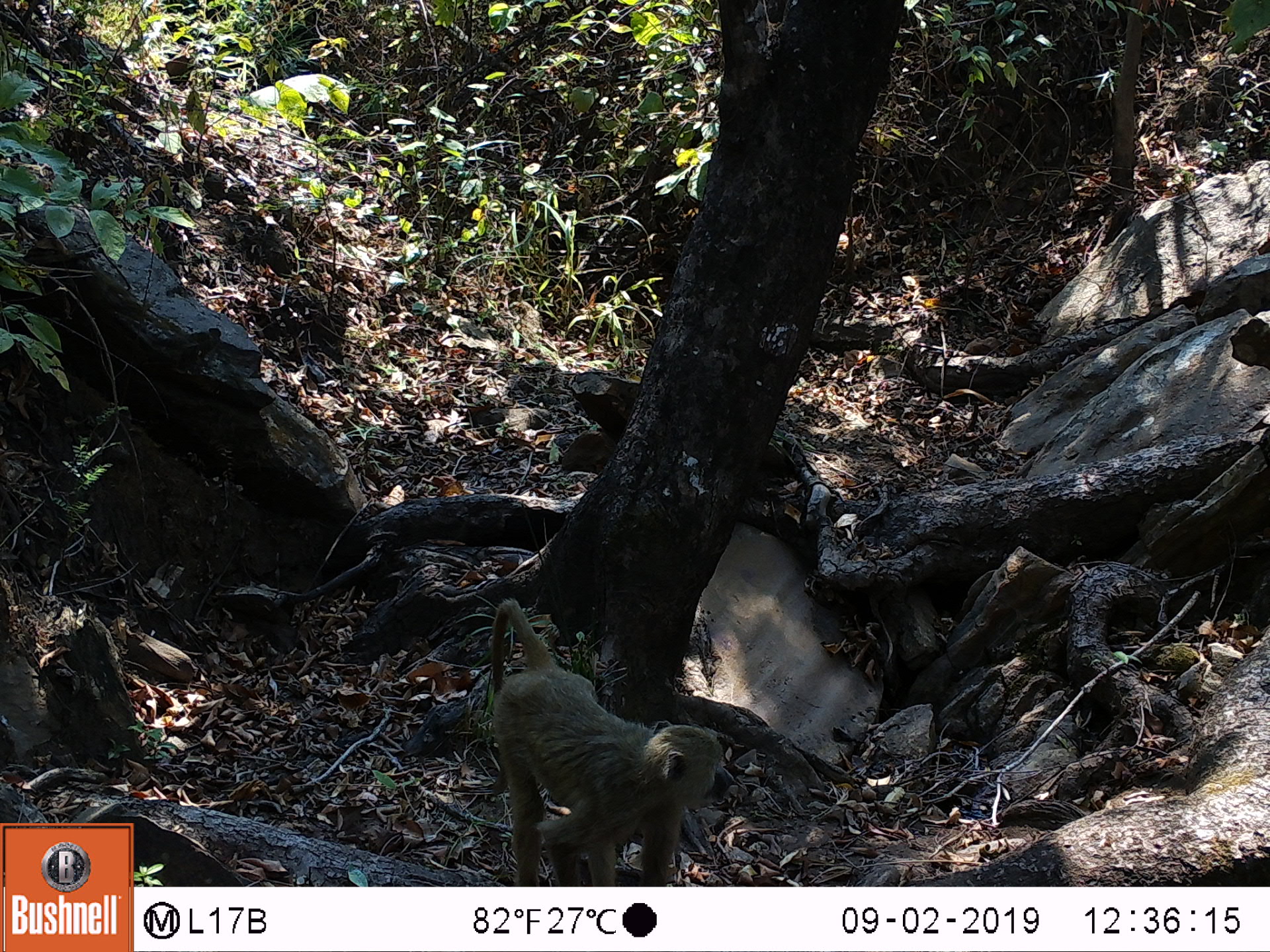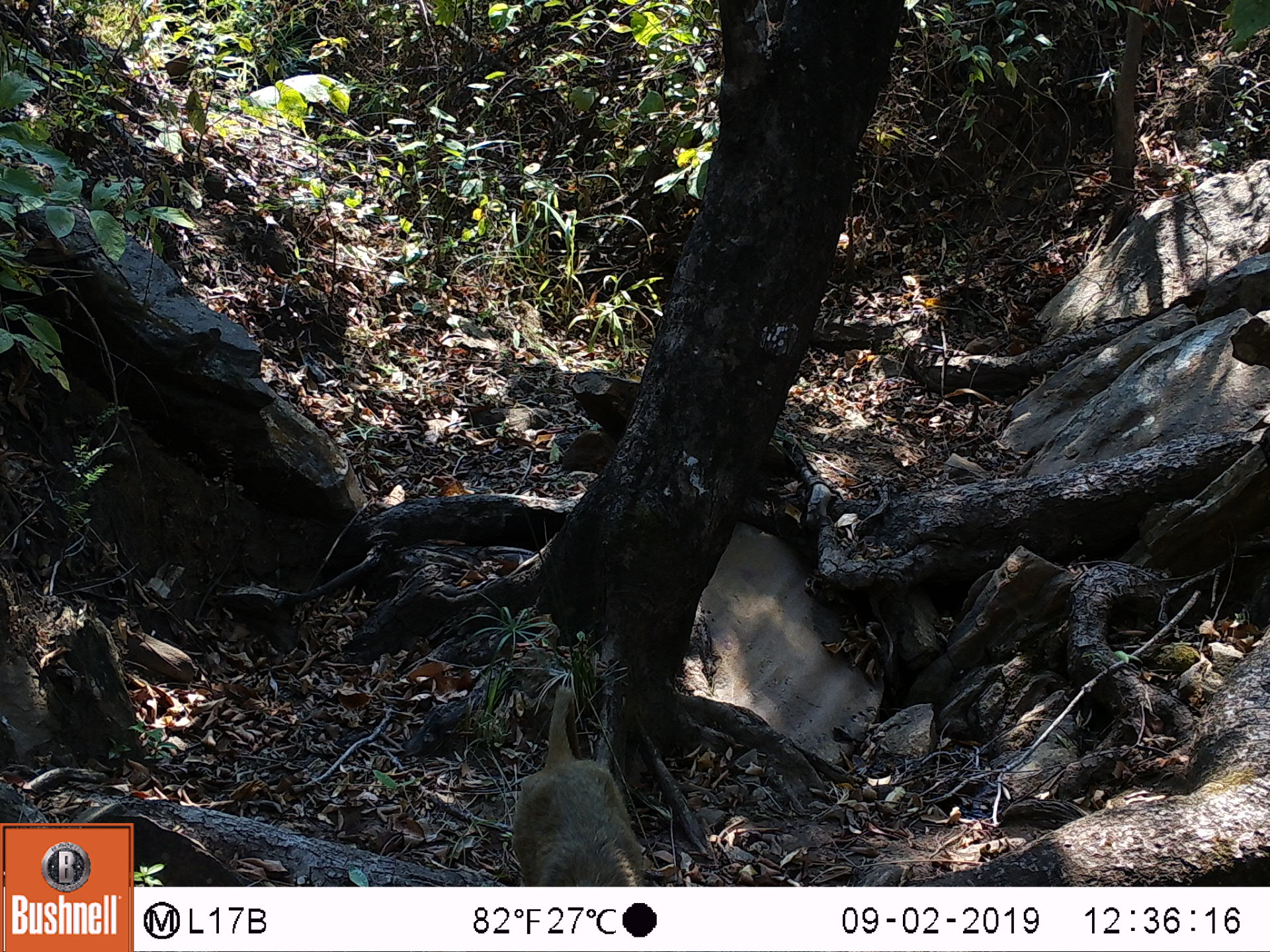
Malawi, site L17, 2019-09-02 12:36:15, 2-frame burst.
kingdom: Animalia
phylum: Chordata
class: Mammalia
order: Primates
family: Cercopithecidae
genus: Papio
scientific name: Papio cynocephalus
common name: yellow baboon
Yellow baboon (Papio cynocephalus), count 1.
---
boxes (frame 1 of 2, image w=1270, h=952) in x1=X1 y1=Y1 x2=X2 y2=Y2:
yellow baboon: x1=474 y1=594 x2=723 y2=878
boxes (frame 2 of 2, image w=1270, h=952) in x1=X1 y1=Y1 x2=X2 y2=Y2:
yellow baboon: x1=514 y1=678 x2=649 y2=887